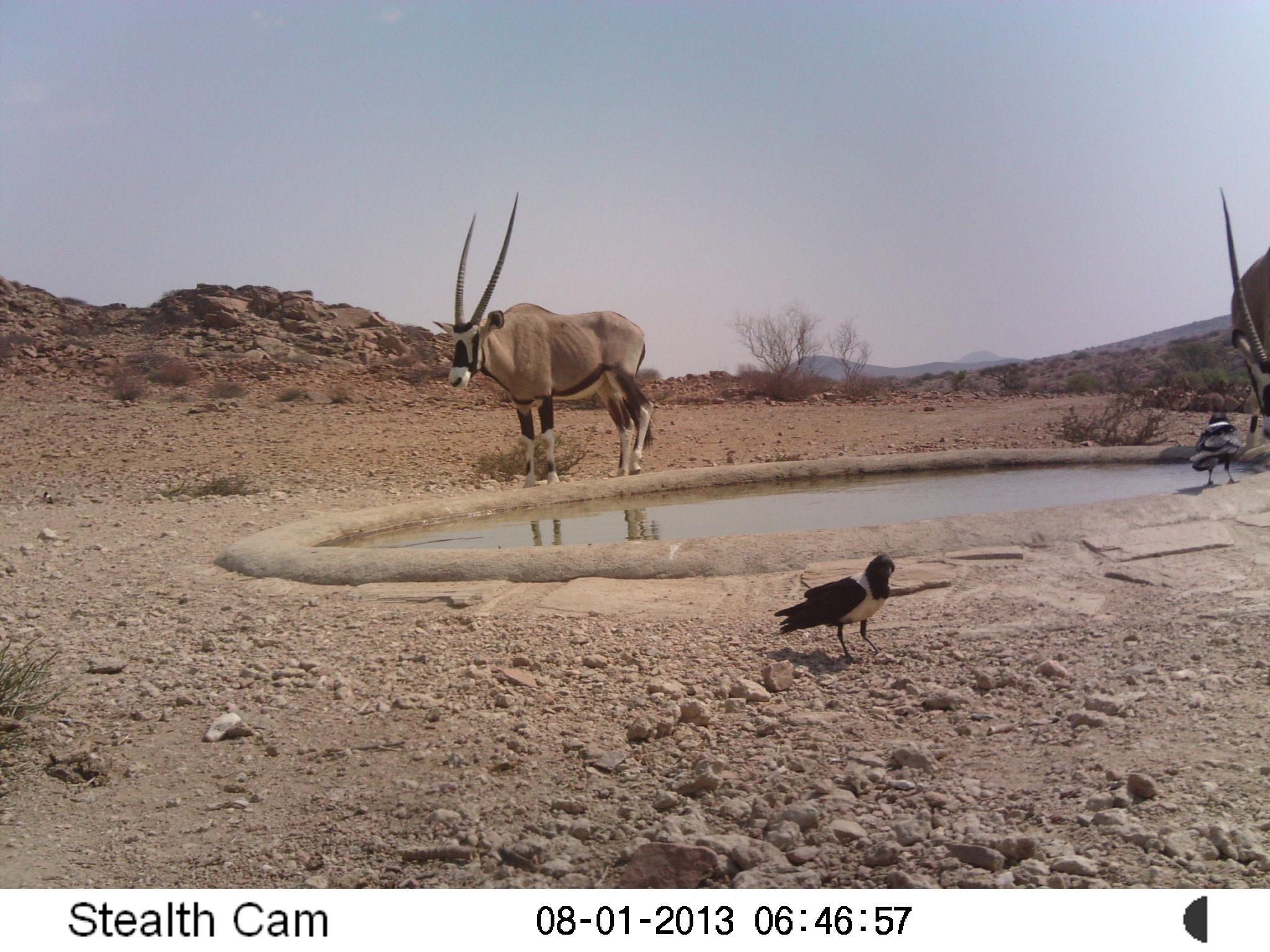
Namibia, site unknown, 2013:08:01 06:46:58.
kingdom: Animalia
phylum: Chordata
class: Mammalia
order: Artiodactyla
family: Bovidae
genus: Oryx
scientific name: Oryx gazella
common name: gemsbok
Oryx gazella (gemsbok).